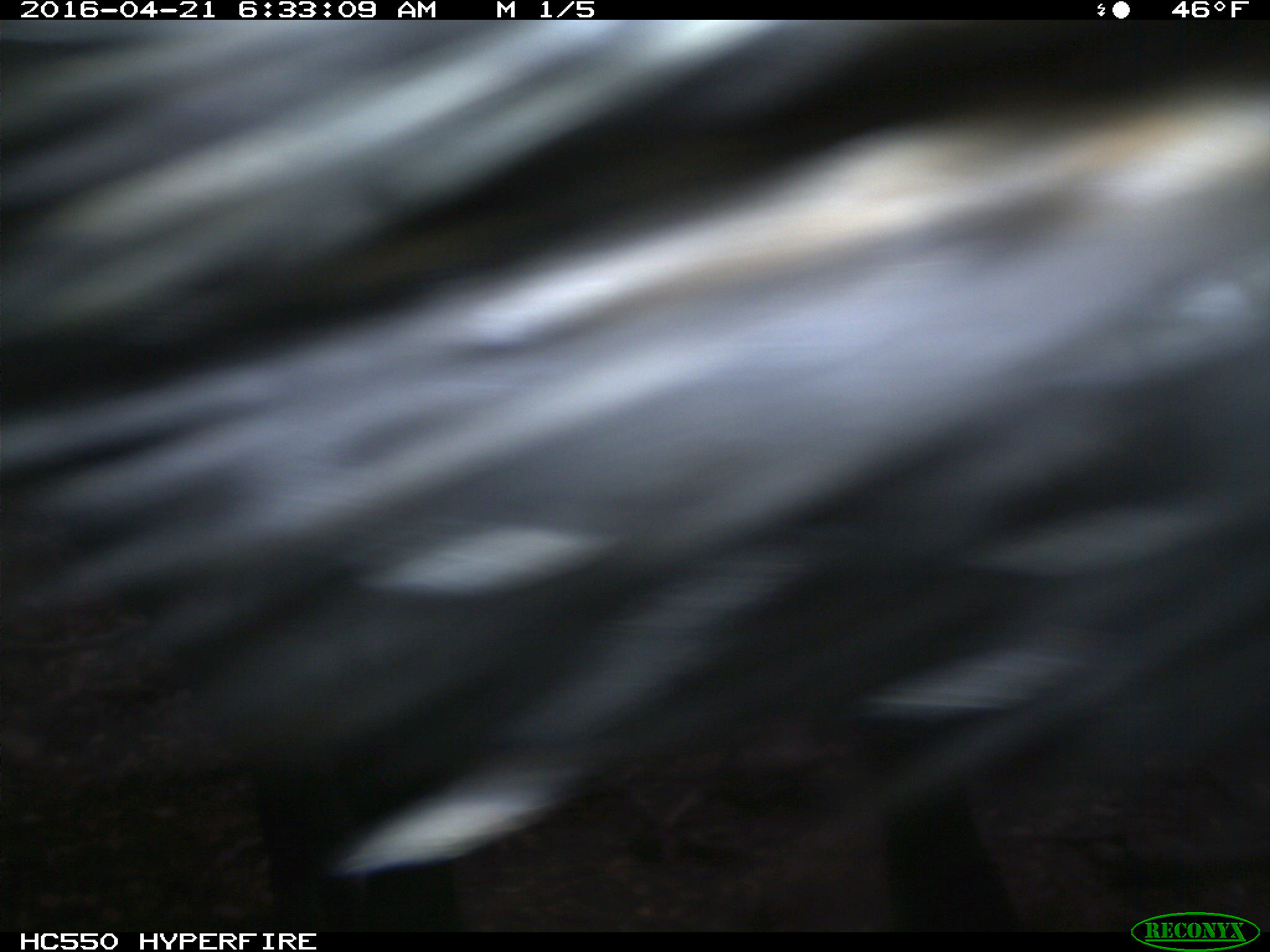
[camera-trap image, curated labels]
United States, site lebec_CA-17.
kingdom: Animalia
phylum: Chordata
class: Mammalia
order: Artiodactyla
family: Bovidae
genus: Bos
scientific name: Bos taurus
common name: domestic cow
Bos taurus (domestic cow).